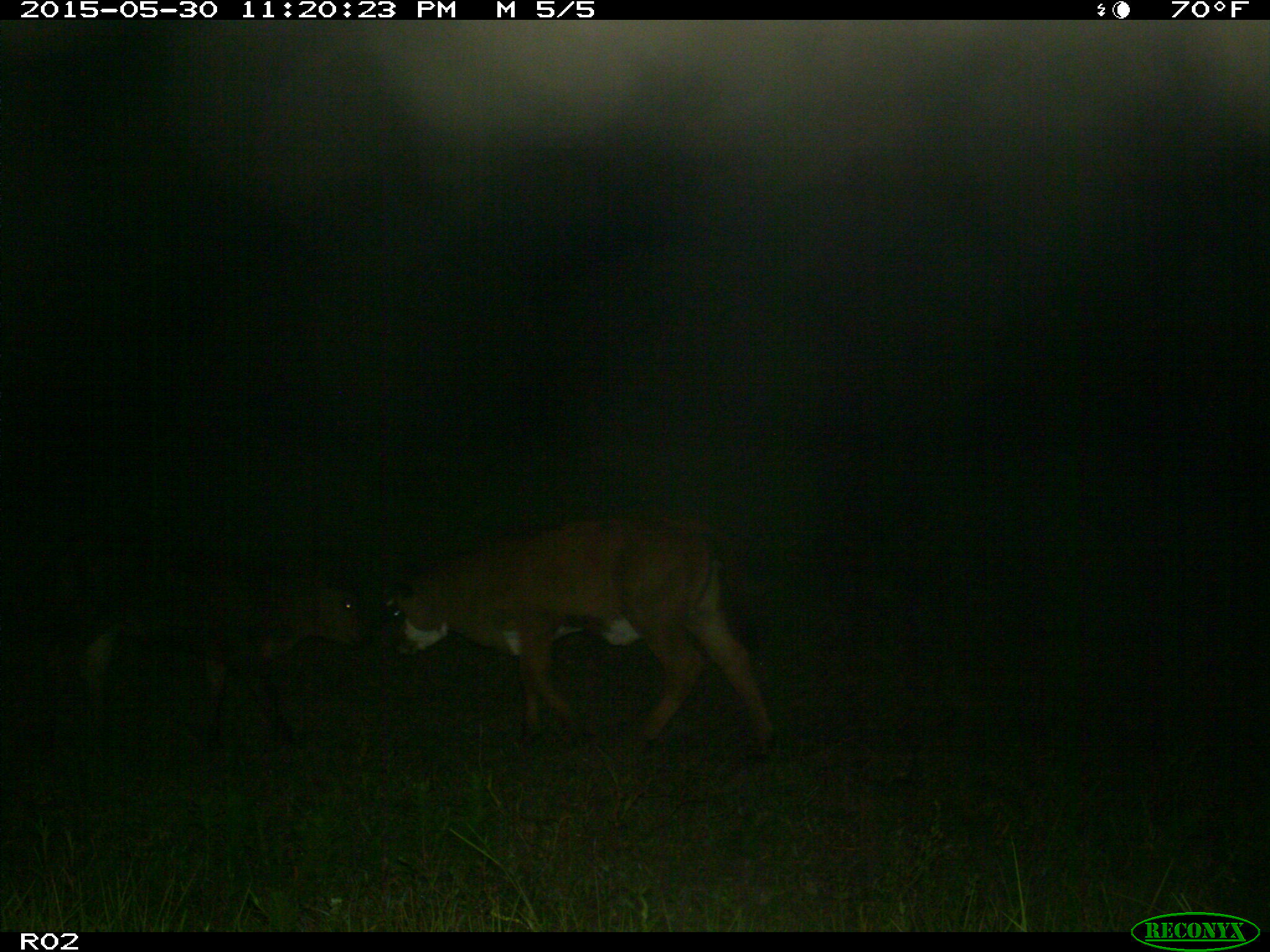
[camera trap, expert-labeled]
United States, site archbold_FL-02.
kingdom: Animalia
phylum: Chordata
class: Mammalia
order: Artiodactyla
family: Bovidae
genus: Bos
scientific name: Bos taurus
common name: domestic cow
Bos taurus (domestic cow).